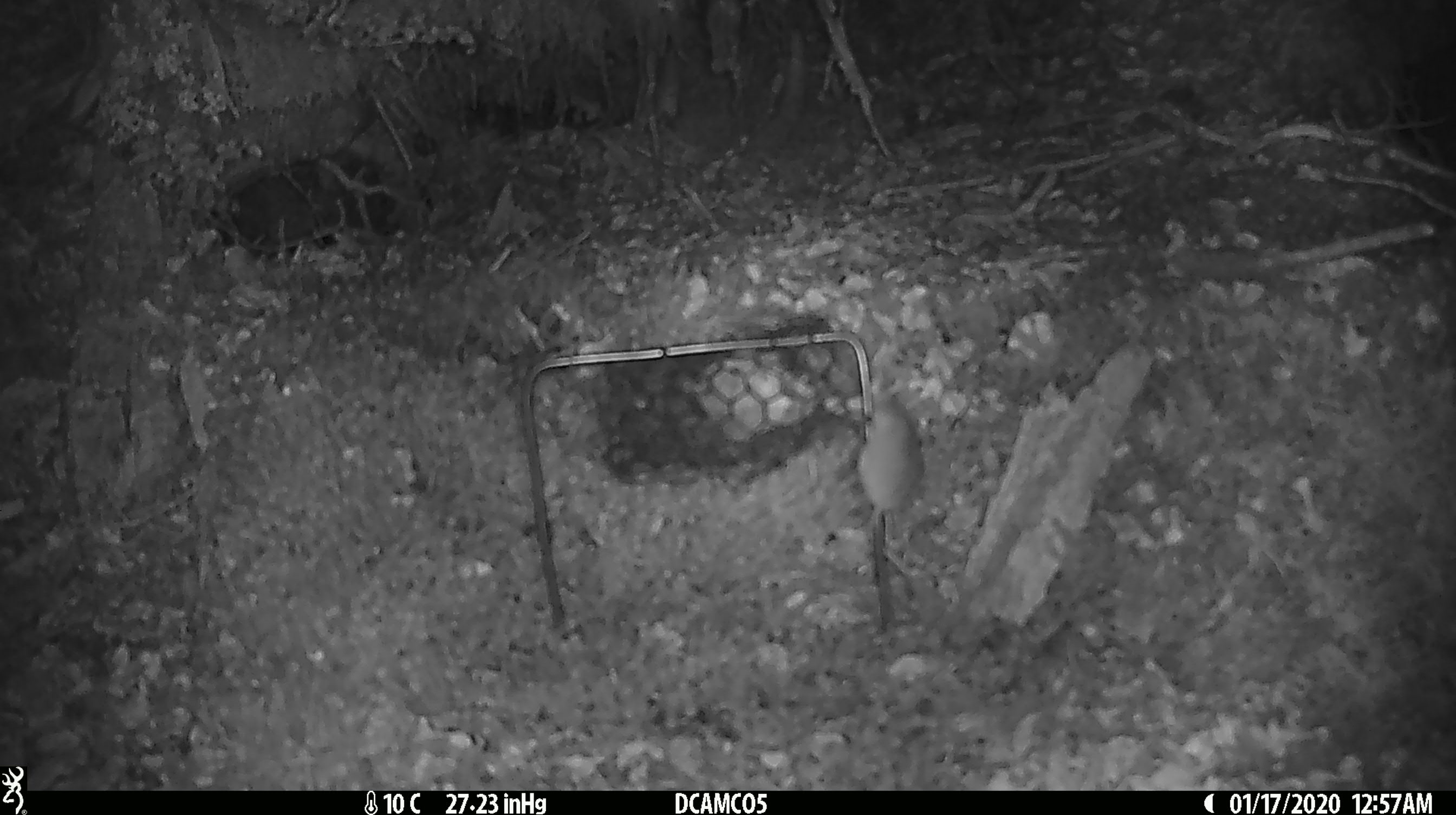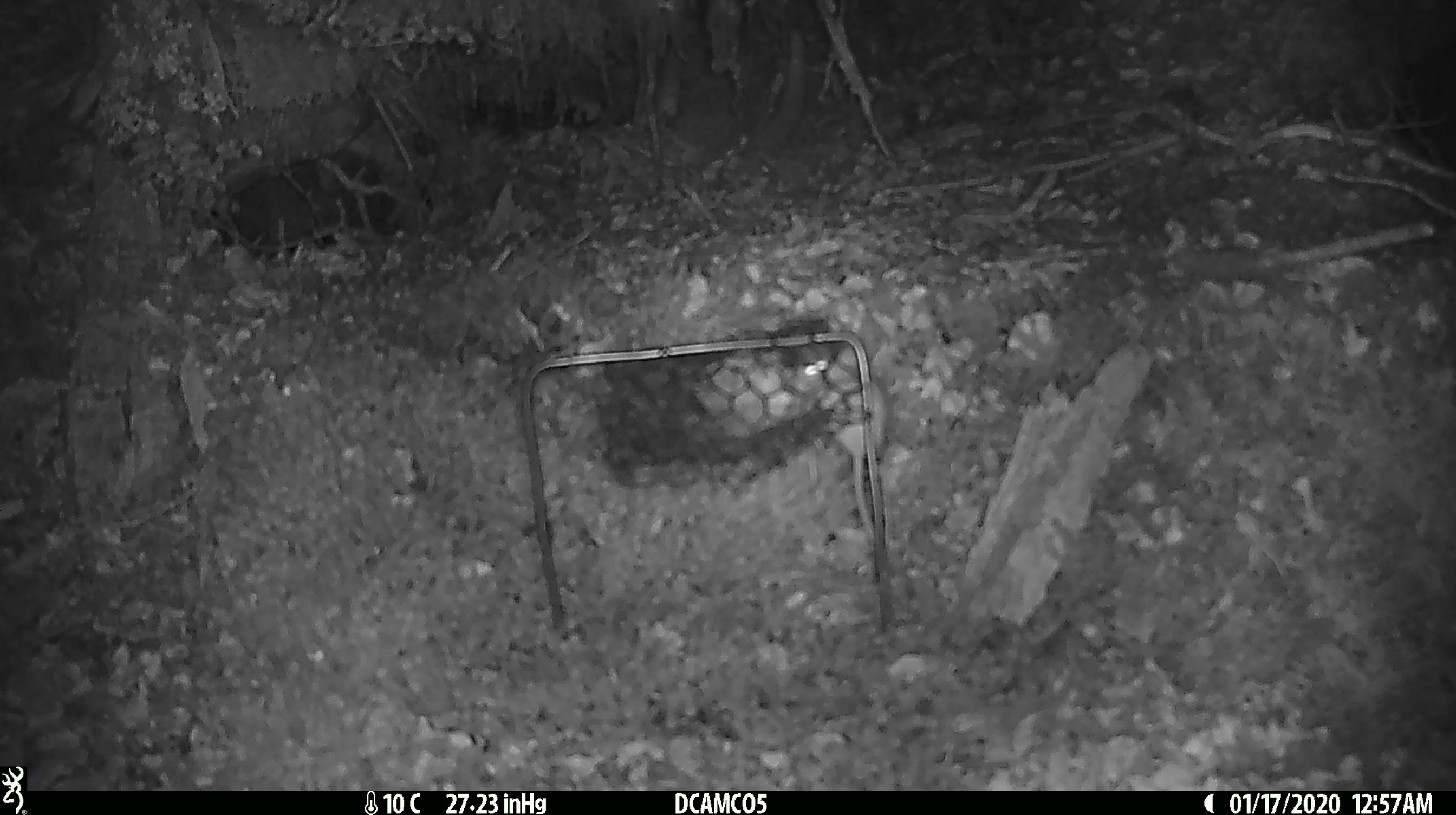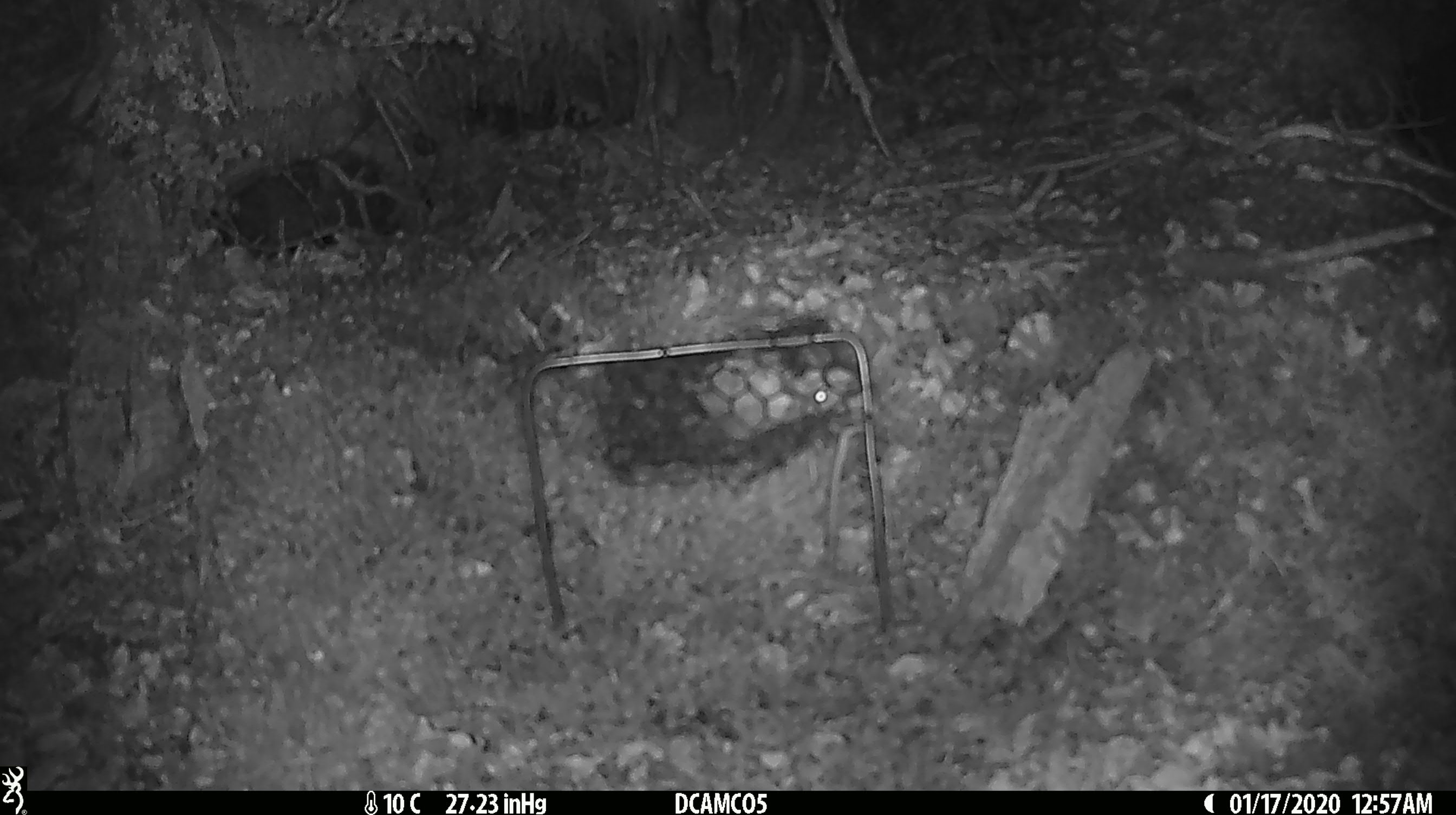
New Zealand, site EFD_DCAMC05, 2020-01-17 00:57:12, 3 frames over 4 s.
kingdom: Animalia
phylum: Chordata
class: Mammalia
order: Rodentia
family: Muridae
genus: Mus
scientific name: Mus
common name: mouse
Mouse (Mus).